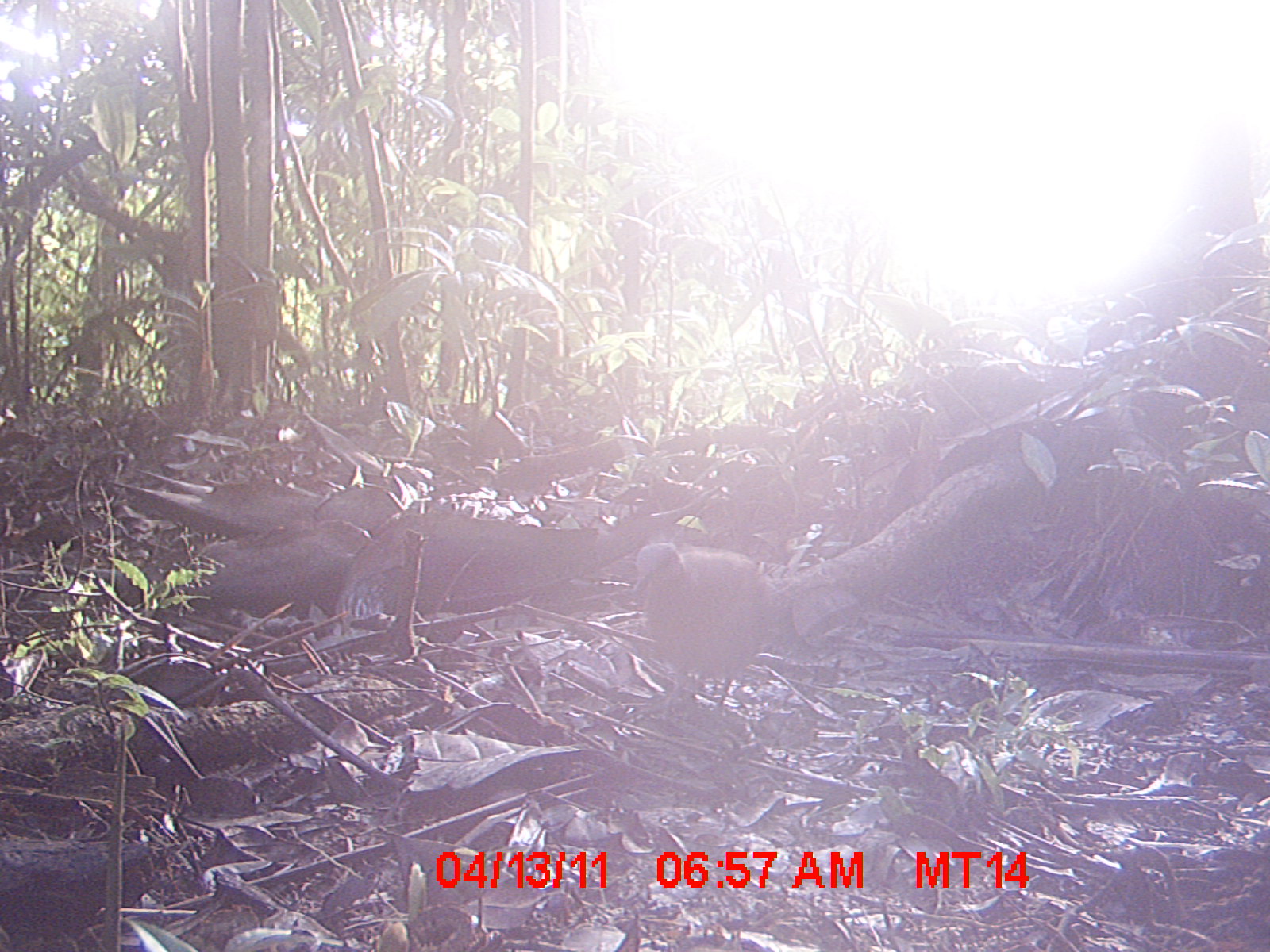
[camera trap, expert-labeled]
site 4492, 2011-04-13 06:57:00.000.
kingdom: Animalia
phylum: Chordata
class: Aves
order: Columbiformes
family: Columbidae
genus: Streptopelia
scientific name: Streptopelia picturata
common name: malagasy turtle dove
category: nesoenas picturata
Nesoenas picturata (malagasy turtle dove) (Streptopelia picturata), count 1.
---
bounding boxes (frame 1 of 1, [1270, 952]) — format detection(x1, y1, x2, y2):
nesoenas picturata: detection(630, 542, 773, 722)